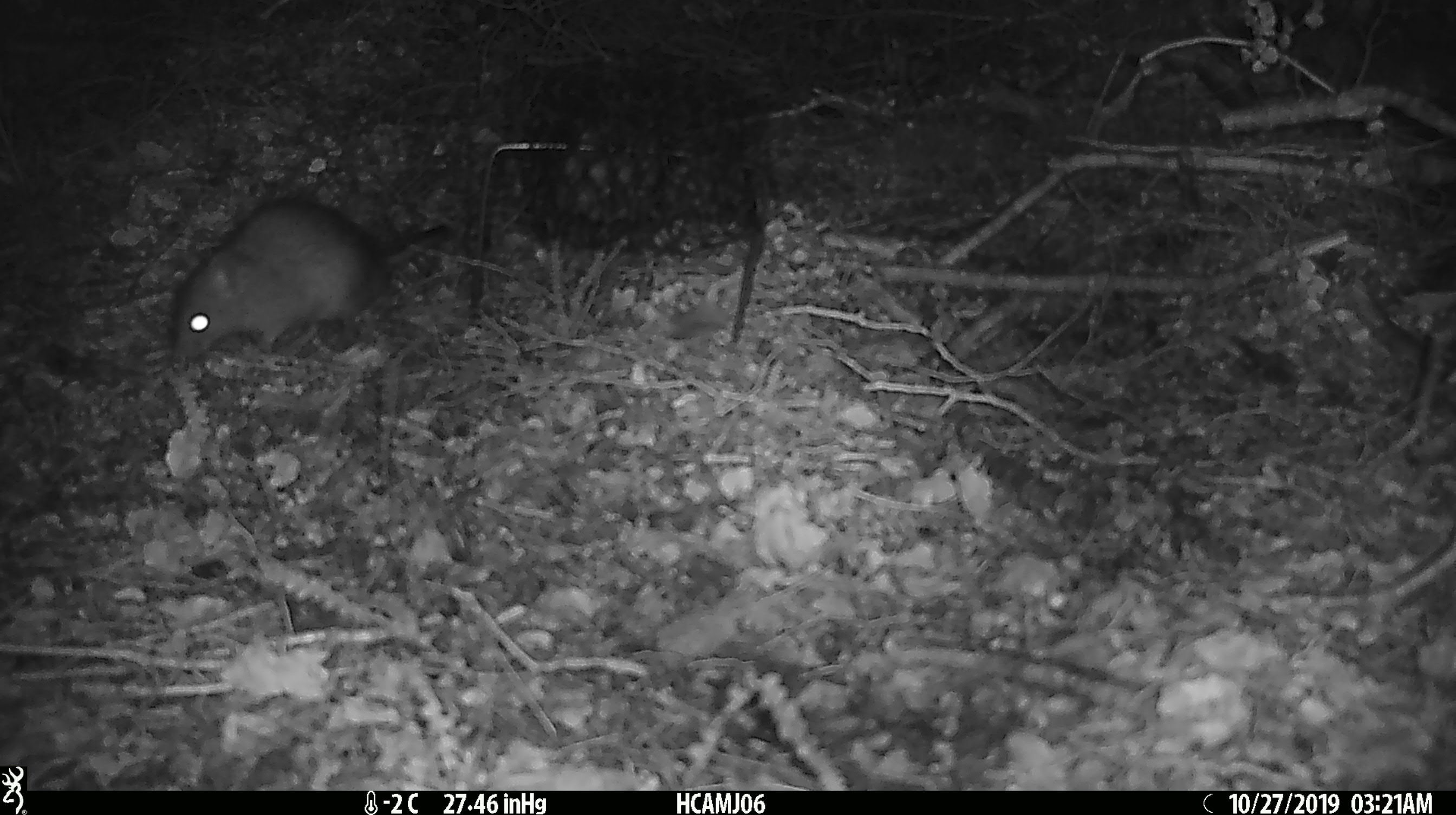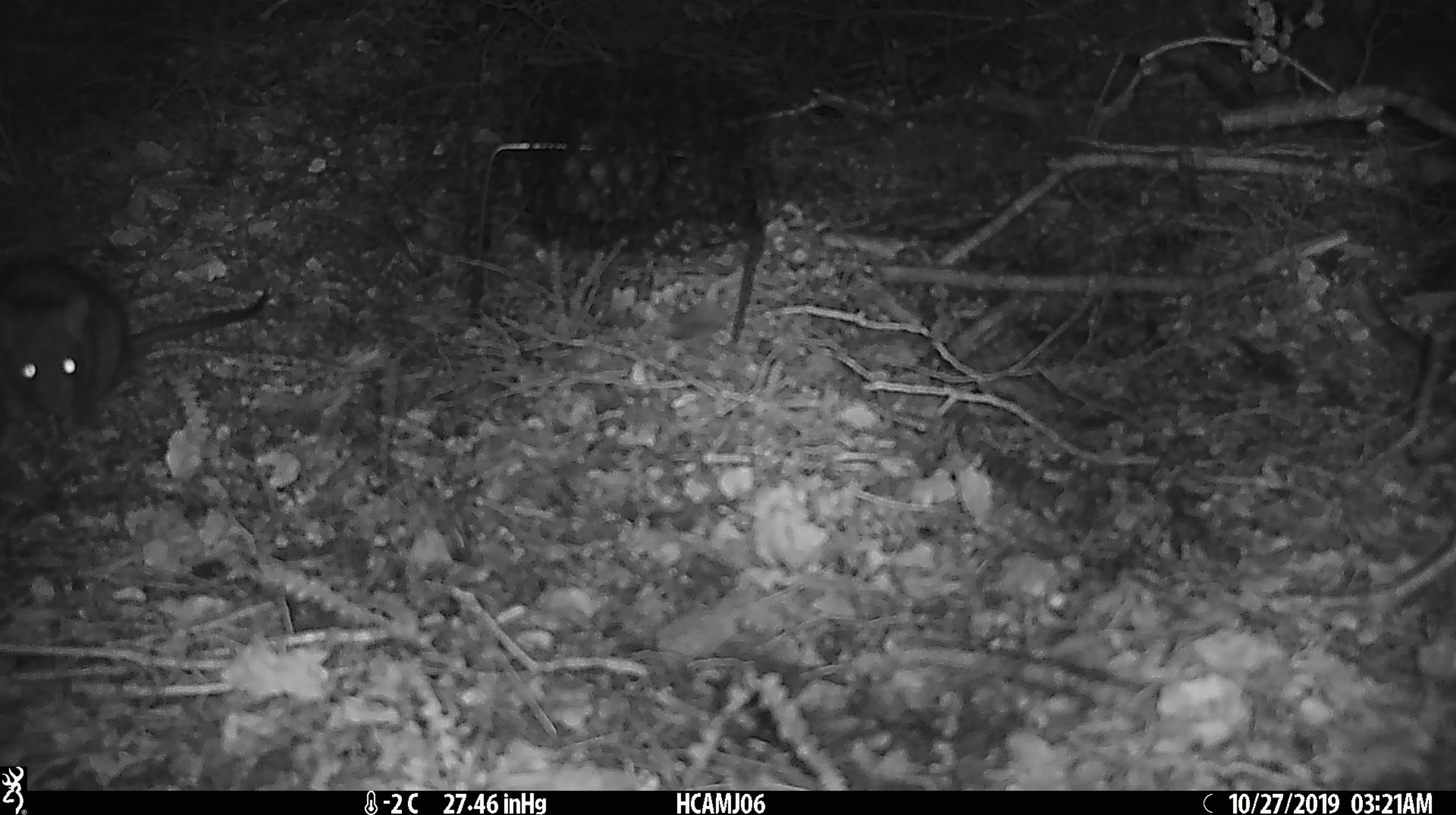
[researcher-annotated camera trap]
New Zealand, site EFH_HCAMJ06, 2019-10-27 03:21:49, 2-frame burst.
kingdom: Animalia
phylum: Chordata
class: Mammalia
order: Rodentia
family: Muridae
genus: Rattus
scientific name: Rattus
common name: rat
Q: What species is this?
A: Rat (Rattus).